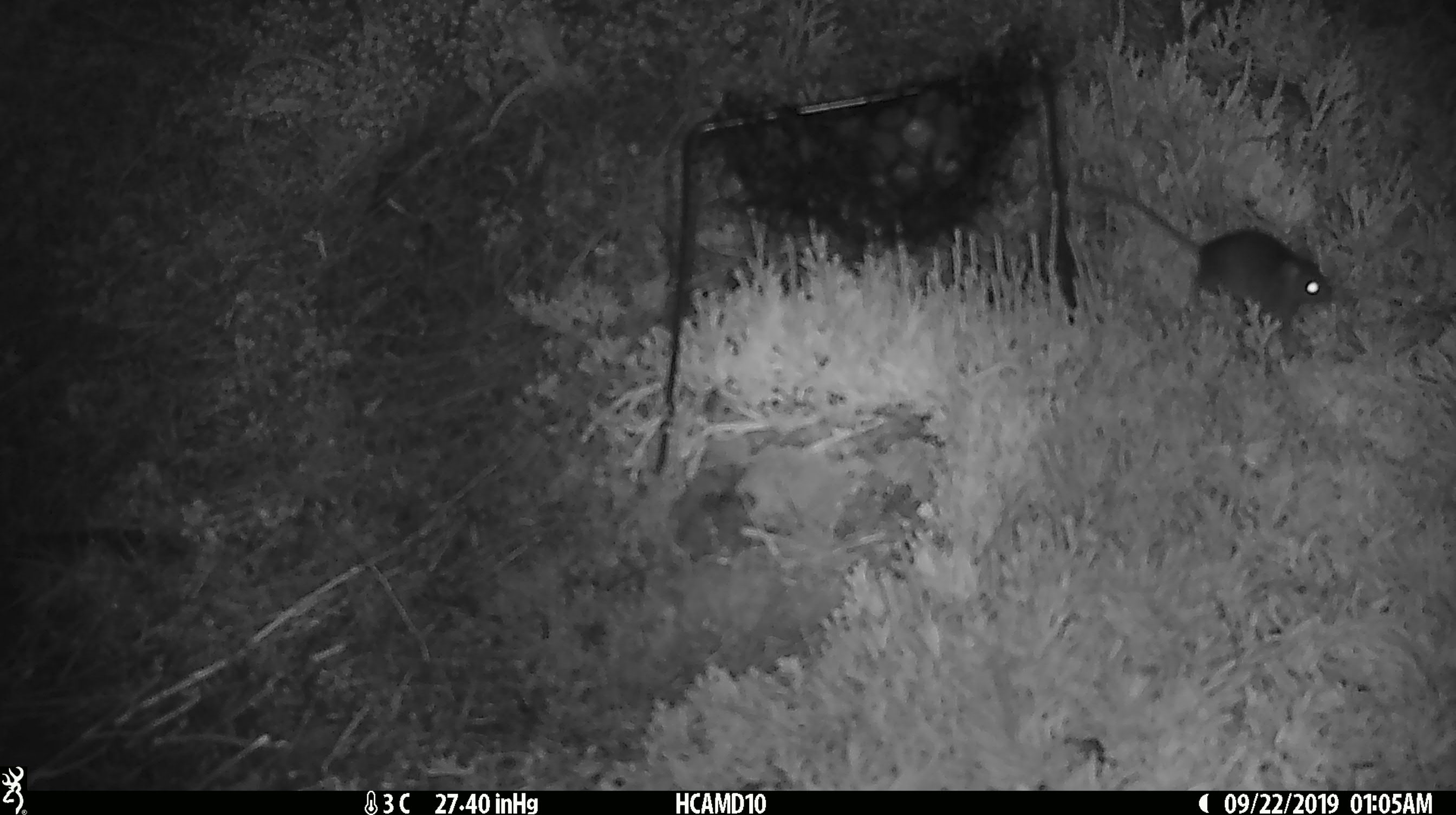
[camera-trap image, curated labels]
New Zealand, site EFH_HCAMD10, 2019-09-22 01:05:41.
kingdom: Animalia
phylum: Chordata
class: Mammalia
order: Rodentia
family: Muridae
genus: Mus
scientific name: Mus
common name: mouse